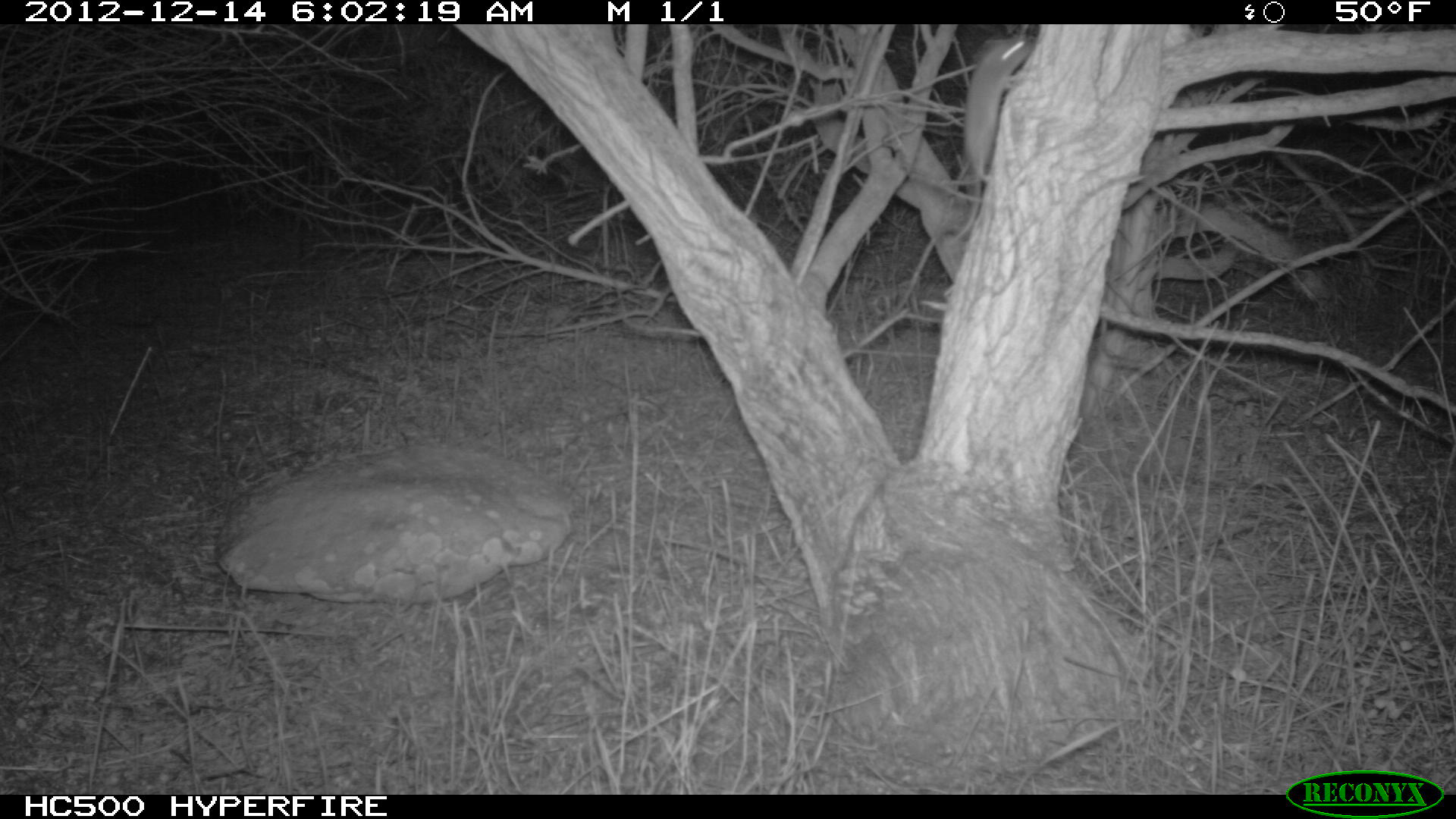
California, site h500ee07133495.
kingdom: Animalia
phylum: Chordata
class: Mammalia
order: Rodentia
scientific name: Rodentia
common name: rodent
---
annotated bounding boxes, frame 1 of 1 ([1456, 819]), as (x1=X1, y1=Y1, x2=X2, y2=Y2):
rodent: (x1=942, y1=32, x2=1035, y2=244)